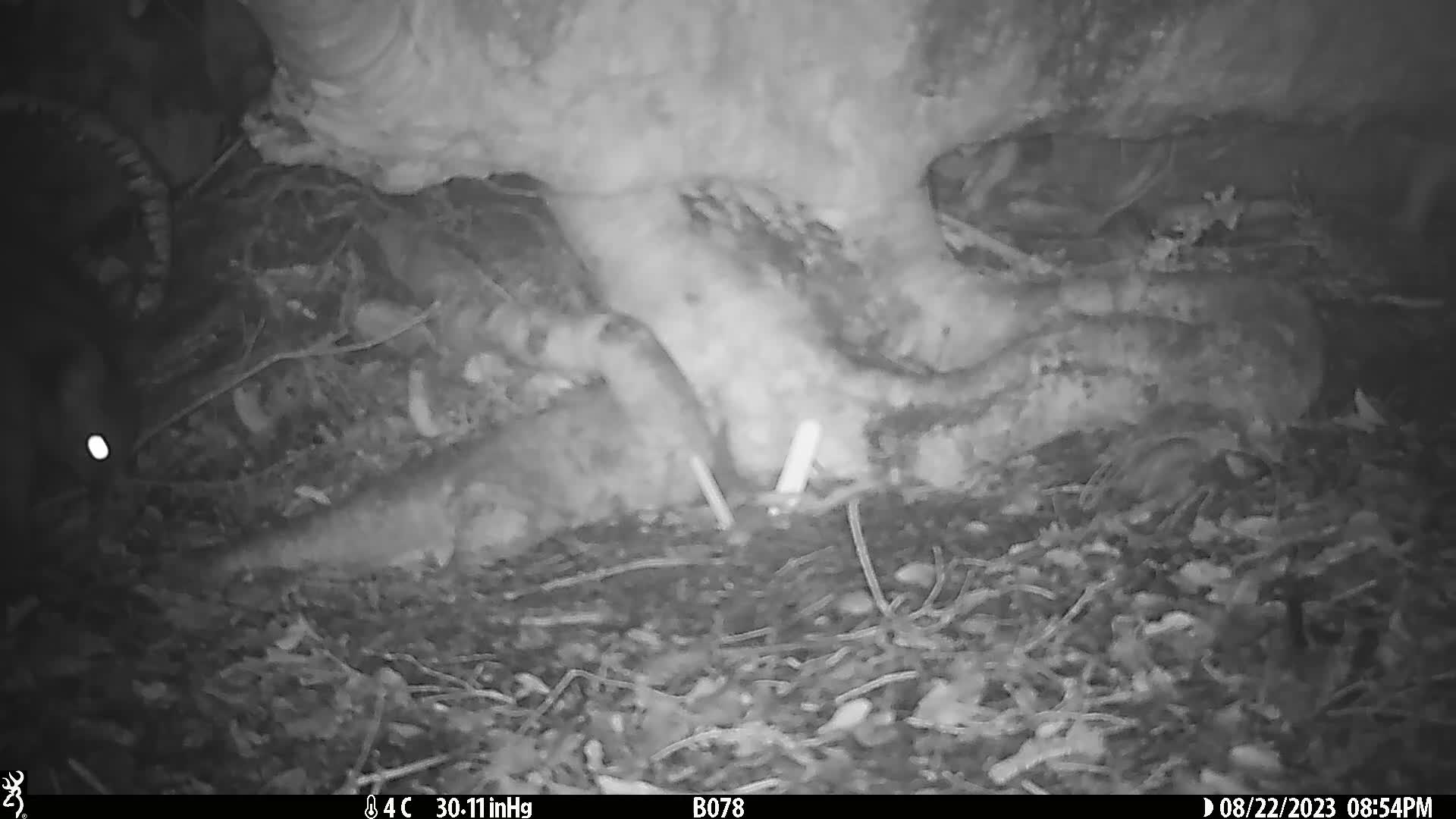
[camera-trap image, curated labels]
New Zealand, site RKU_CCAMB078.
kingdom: Animalia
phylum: Chordata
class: Mammalia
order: Diprotodontia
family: Phalangeridae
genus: Trichosurus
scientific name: Trichosurus vulpecula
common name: common brushtail possum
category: possum